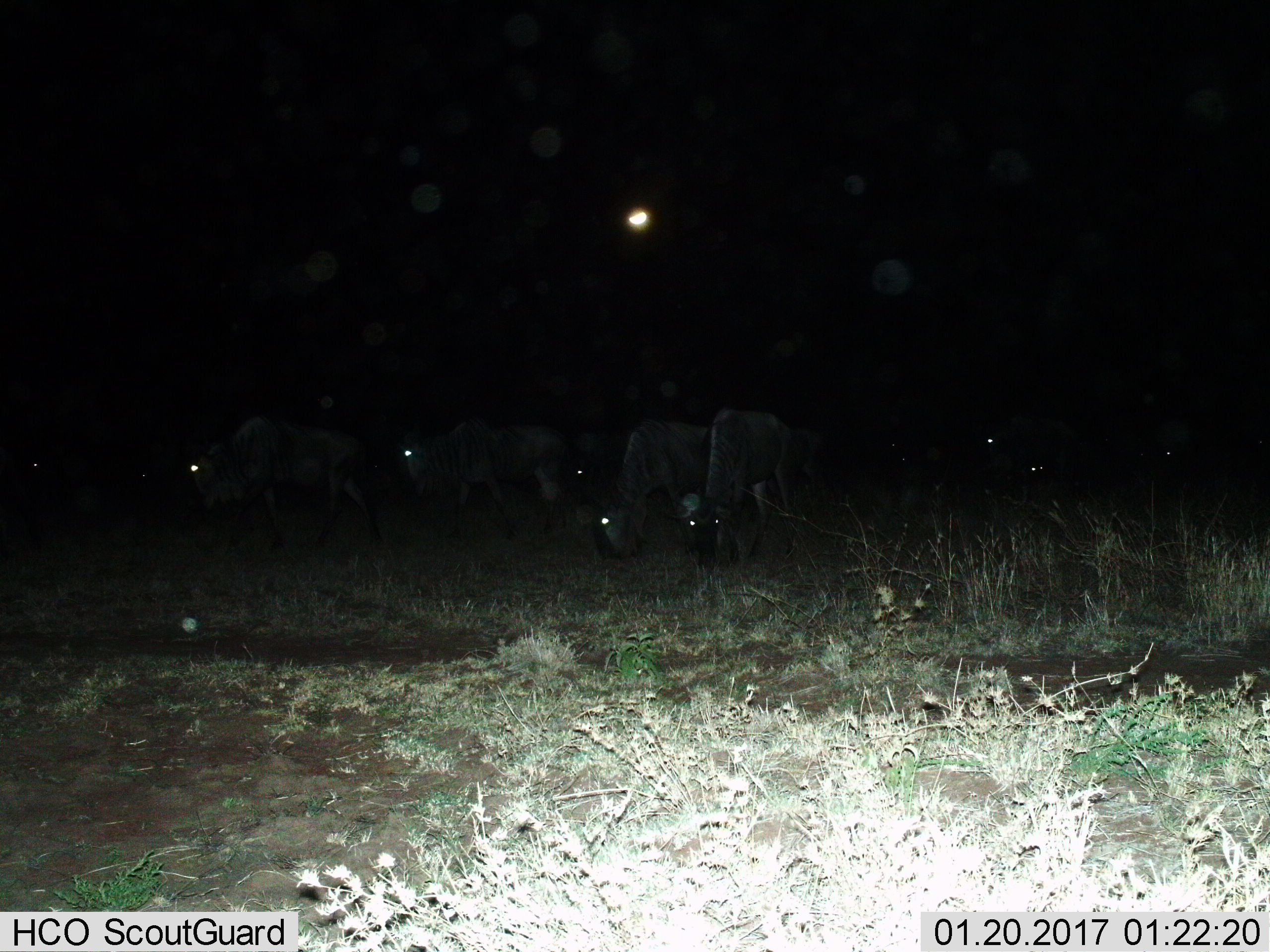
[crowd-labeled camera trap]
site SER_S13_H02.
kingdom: Animalia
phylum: Chordata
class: Mammalia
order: Artiodactyla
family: Bovidae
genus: Connochaetes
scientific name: Connochaetes taurinus taurinus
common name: blue wildebeest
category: wildebeestblue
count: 7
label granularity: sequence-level